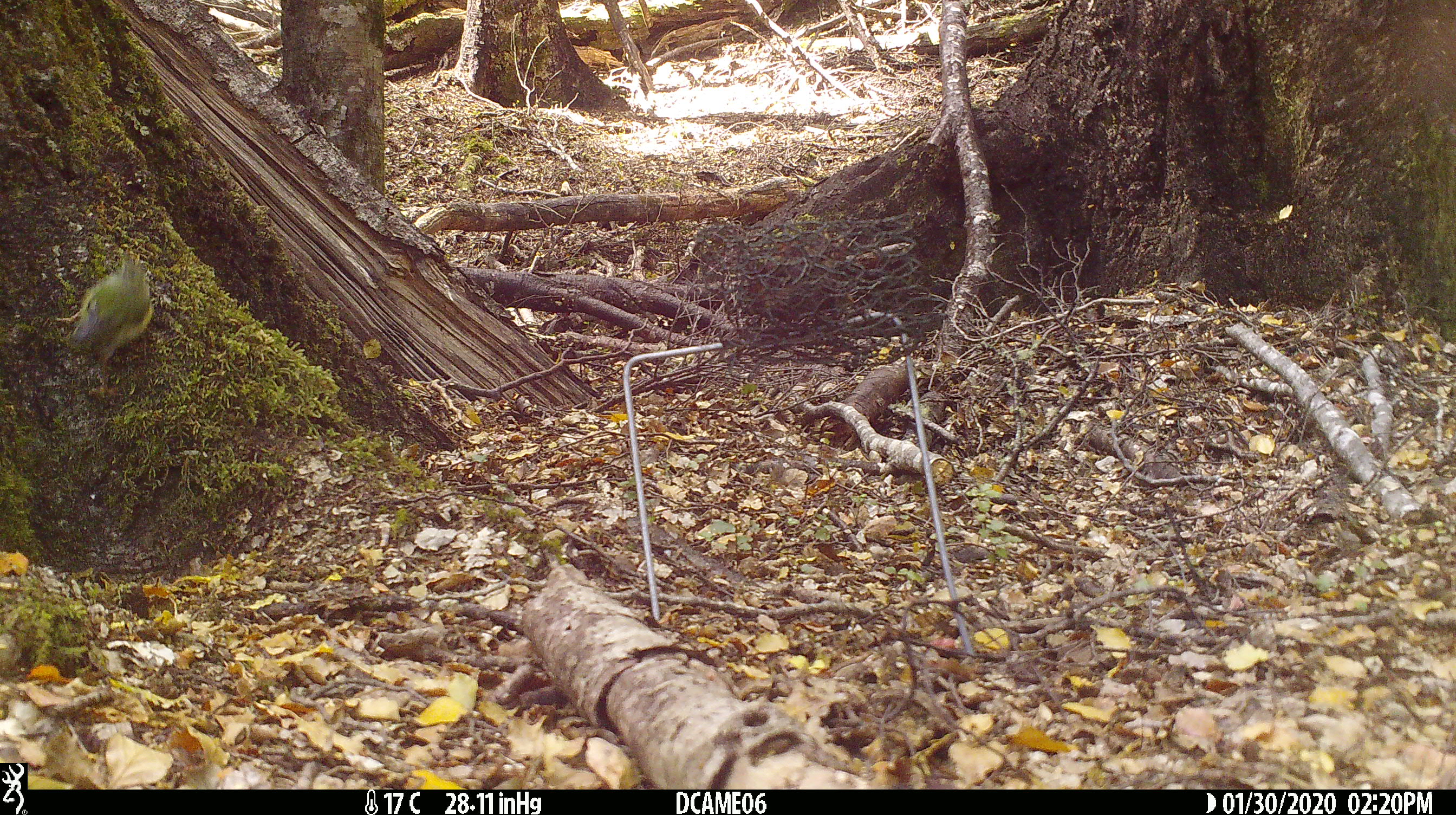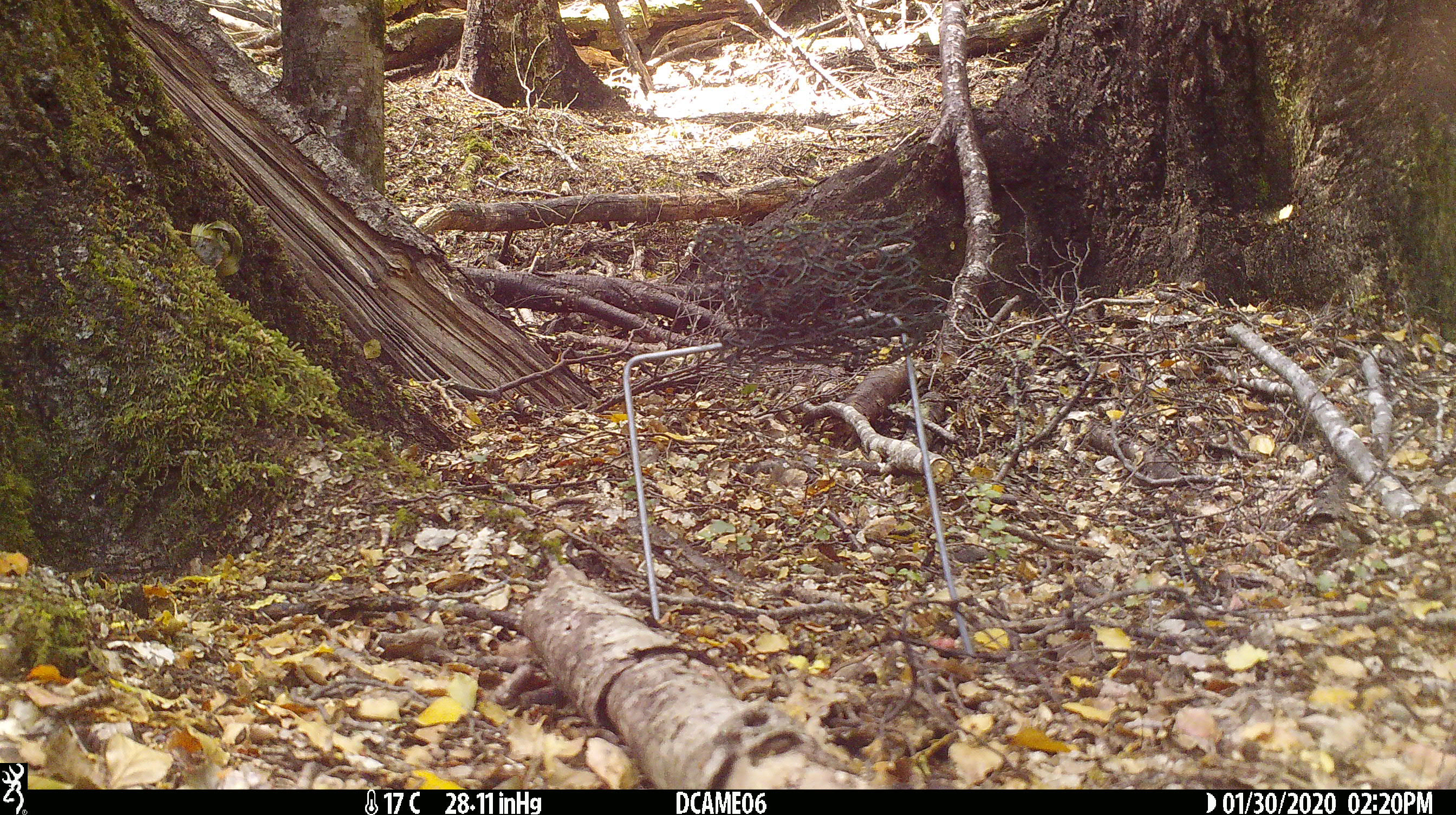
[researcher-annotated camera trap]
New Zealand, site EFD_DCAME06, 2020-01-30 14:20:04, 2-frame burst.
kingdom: Animalia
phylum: Chordata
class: Aves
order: Passeriformes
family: Acanthisittidae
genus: Acanthisitta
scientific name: Acanthisitta chloris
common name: rifleman